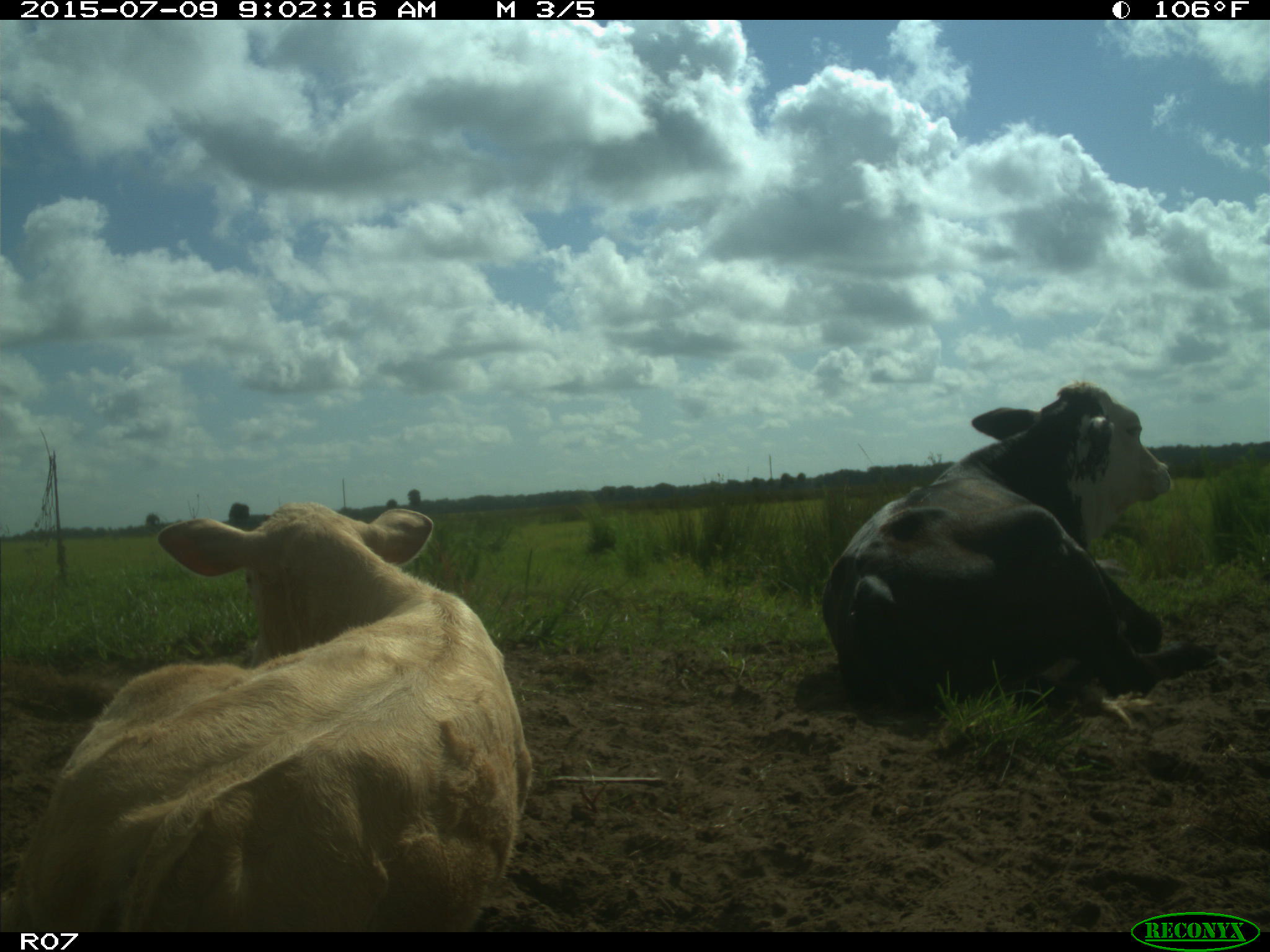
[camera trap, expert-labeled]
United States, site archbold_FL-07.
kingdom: Animalia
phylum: Chordata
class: Mammalia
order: Artiodactyla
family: Bovidae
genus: Bos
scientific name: Bos taurus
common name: domestic cow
Bos taurus (domestic cow).